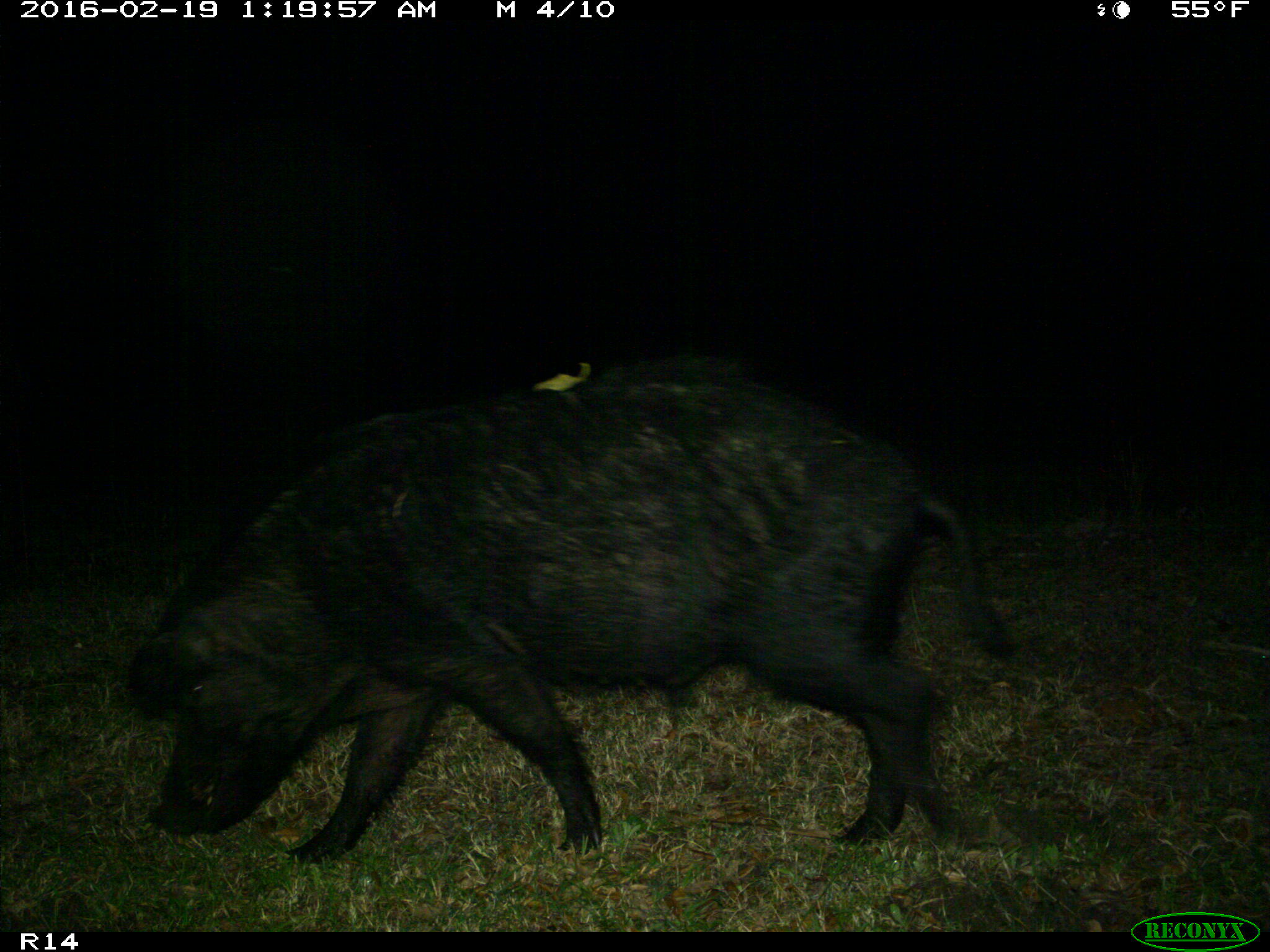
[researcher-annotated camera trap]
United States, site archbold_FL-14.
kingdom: Animalia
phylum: Chordata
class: Mammalia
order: Artiodactyla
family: Suidae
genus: Sus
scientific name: Sus scrofa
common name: wild boar